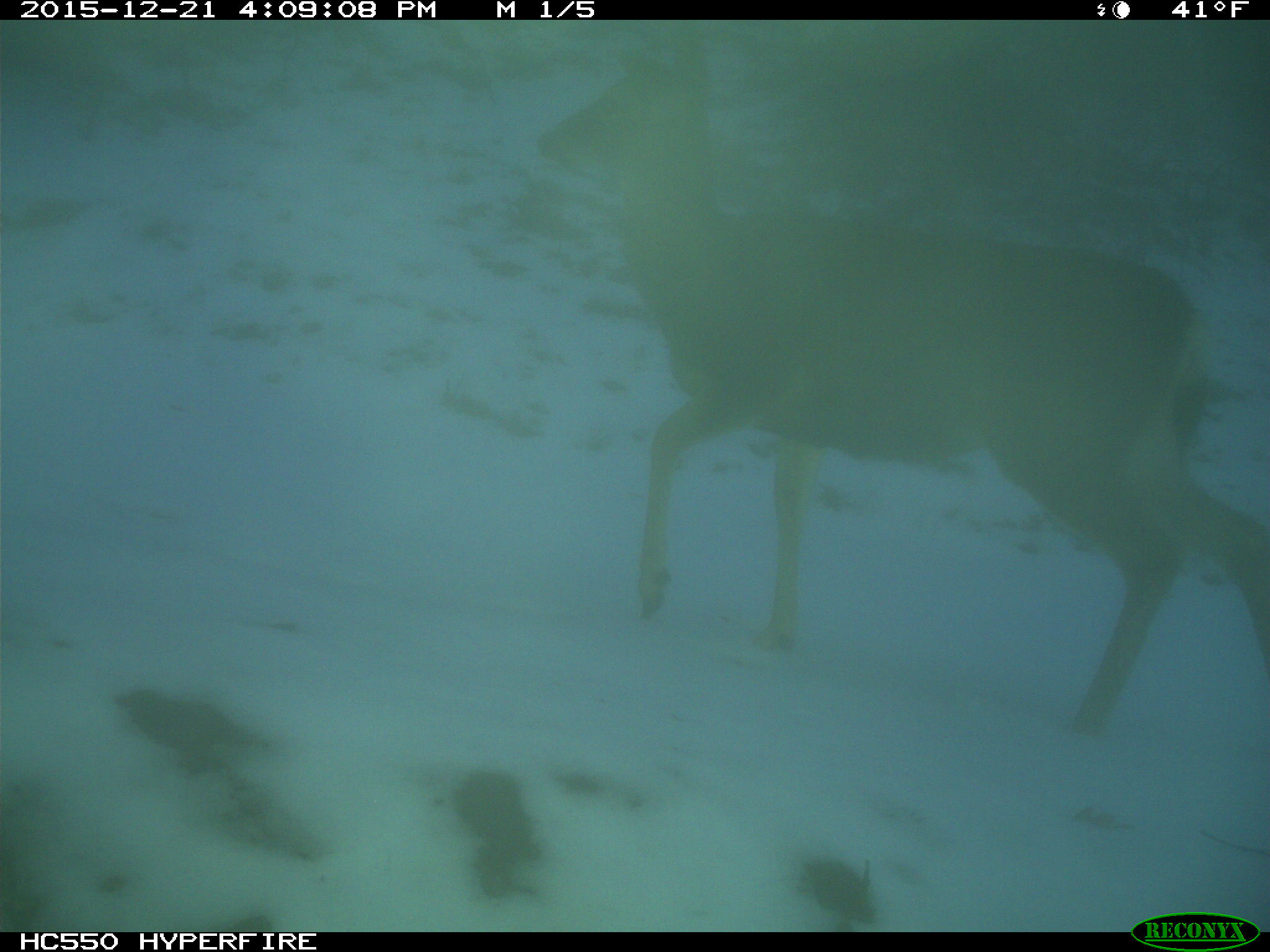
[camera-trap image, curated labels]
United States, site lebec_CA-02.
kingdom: Animalia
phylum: Chordata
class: Mammalia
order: Artiodactyla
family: Cervidae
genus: Odocoileus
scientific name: Odocoileus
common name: deer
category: unidentified deer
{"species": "unidentified deer (deer) (Odocoileus)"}